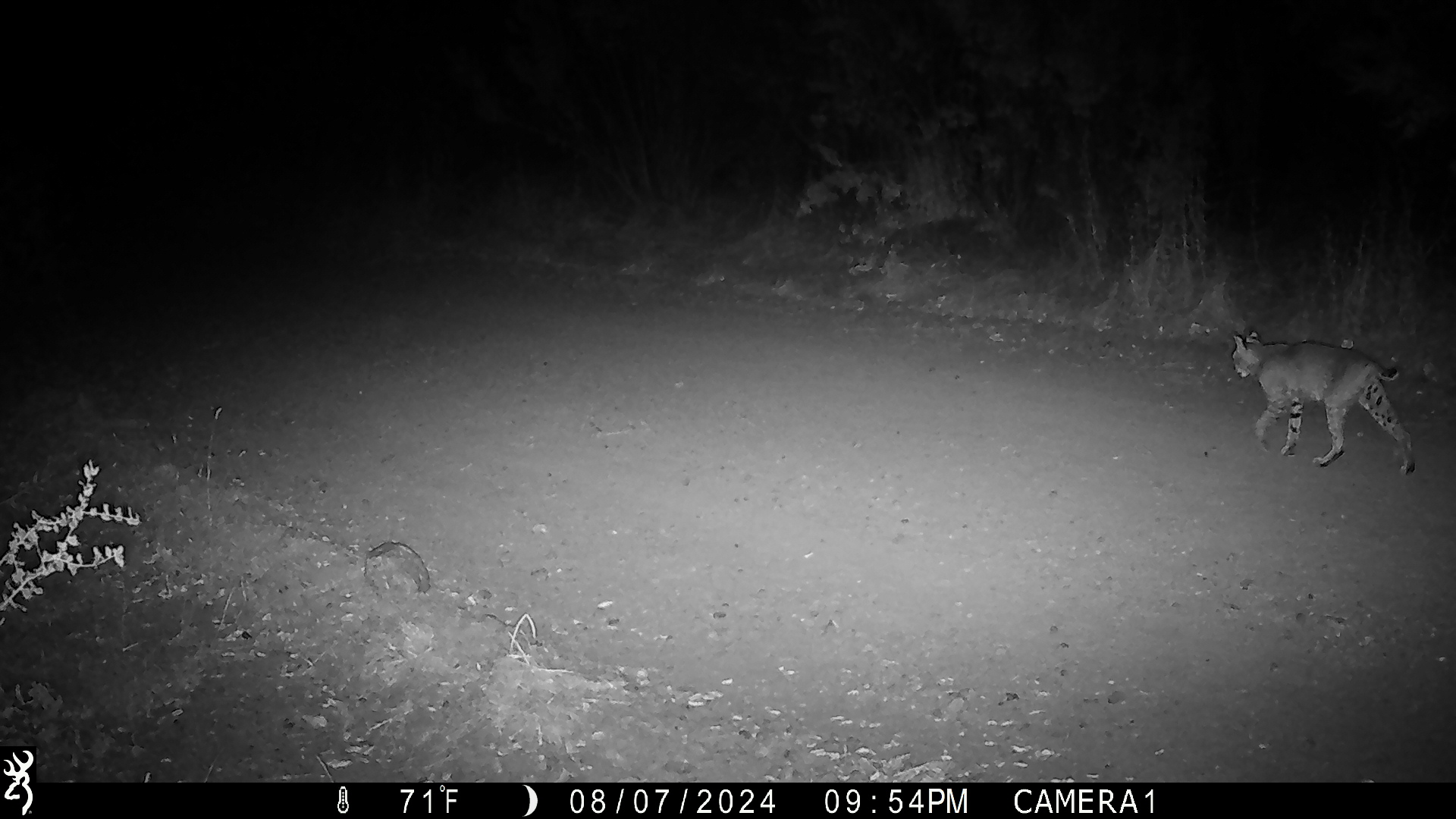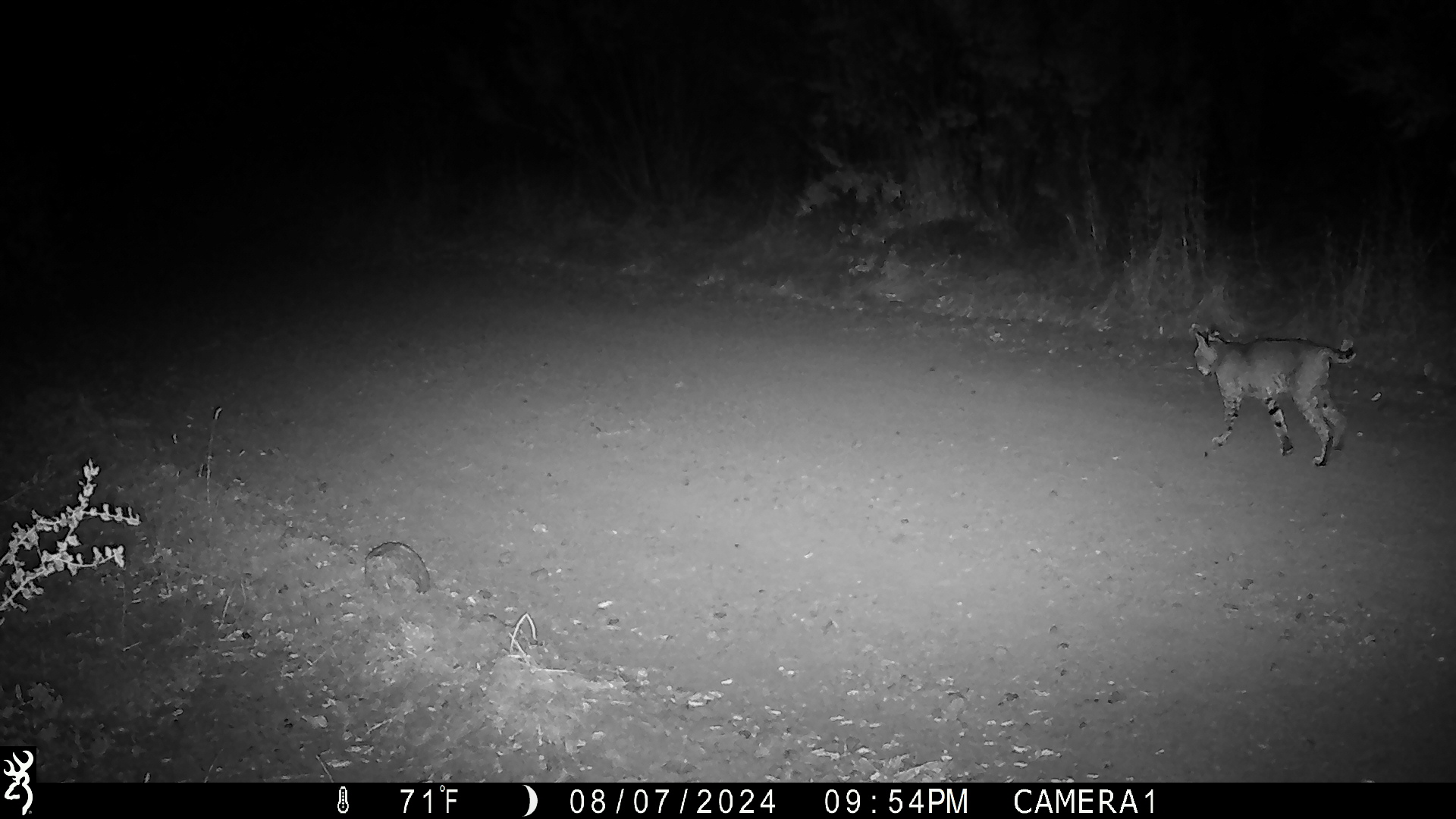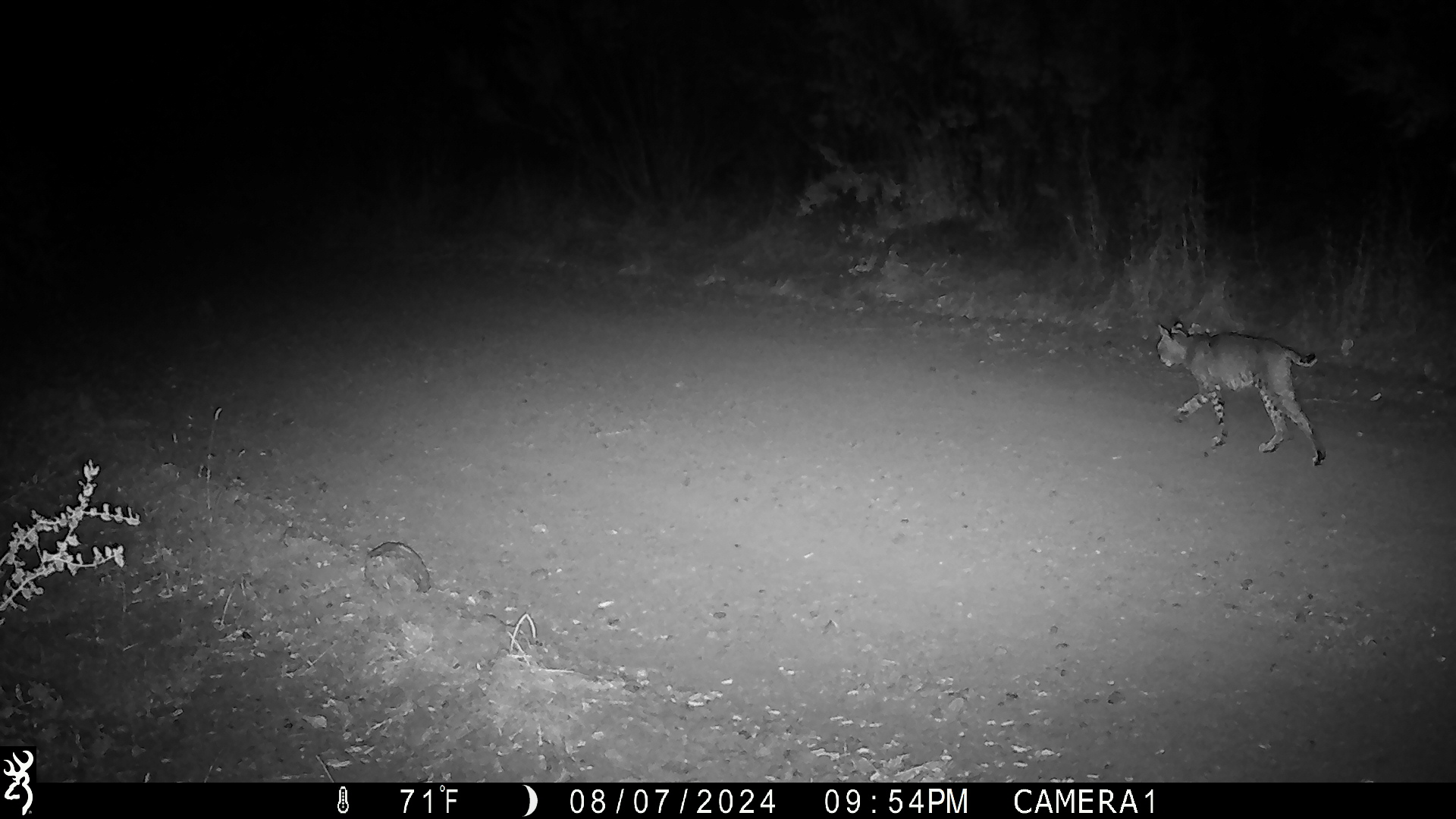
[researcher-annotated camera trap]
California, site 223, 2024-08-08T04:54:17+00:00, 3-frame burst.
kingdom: Animalia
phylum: Chordata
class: Mammalia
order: Carnivora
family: Felidae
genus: Lynx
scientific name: Lynx rufus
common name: bobcat